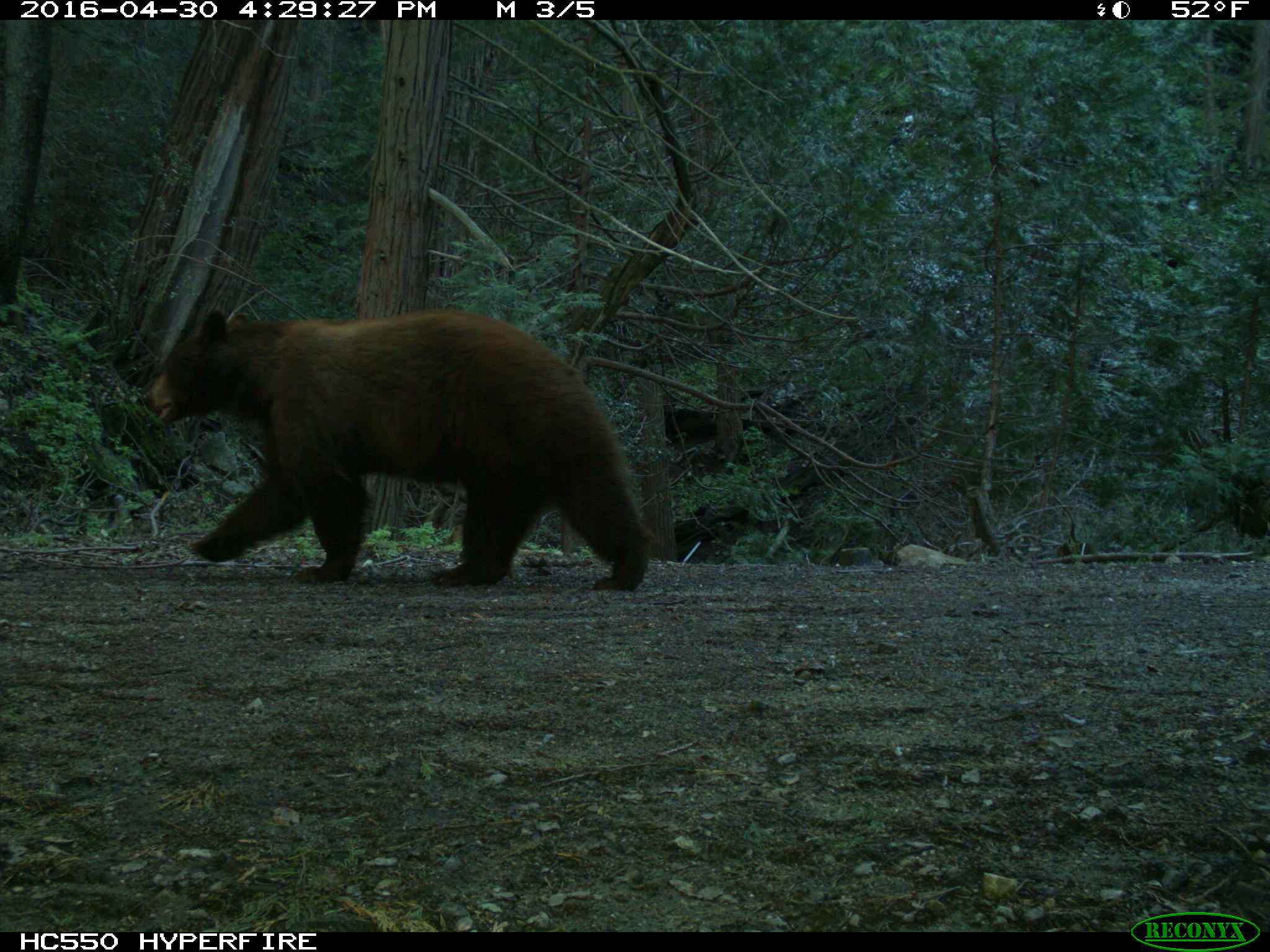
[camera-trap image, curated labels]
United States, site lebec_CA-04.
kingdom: Animalia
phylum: Chordata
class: Mammalia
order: Carnivora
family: Ursidae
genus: Ursus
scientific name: Ursus americanus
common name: american black bear